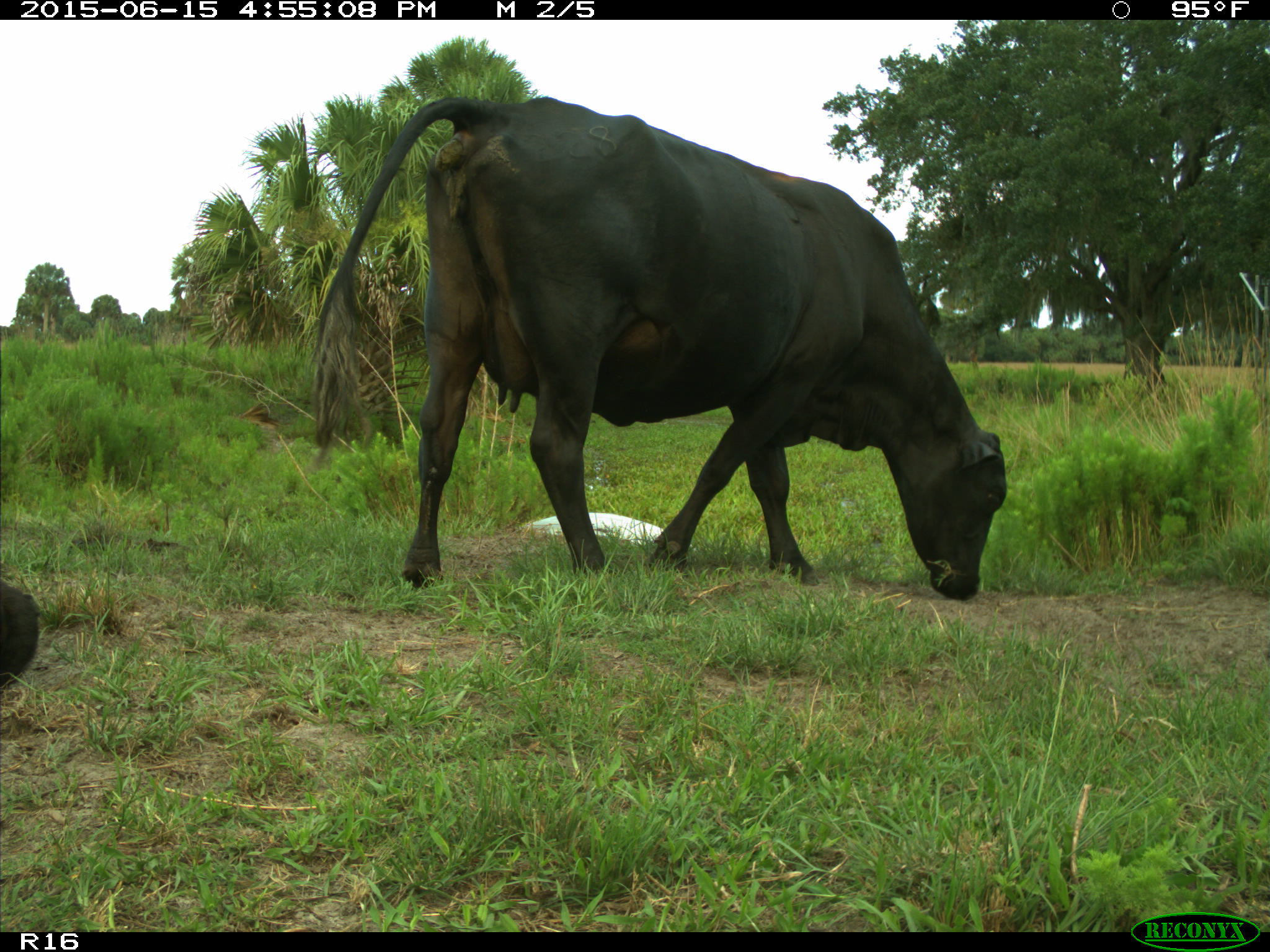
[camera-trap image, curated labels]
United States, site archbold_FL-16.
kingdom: Animalia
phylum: Chordata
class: Mammalia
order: Artiodactyla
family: Bovidae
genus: Bos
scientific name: Bos taurus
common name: domestic cow